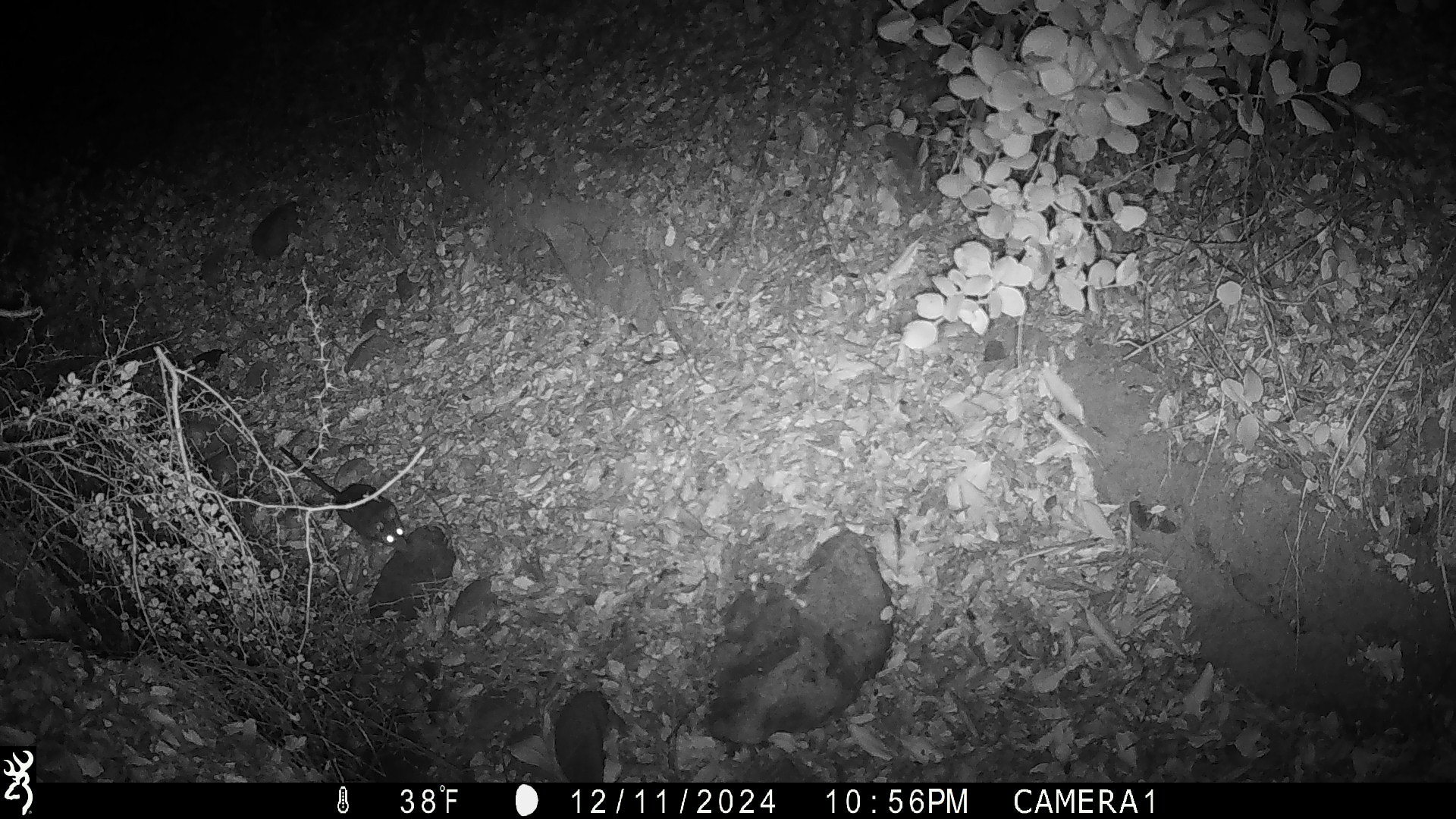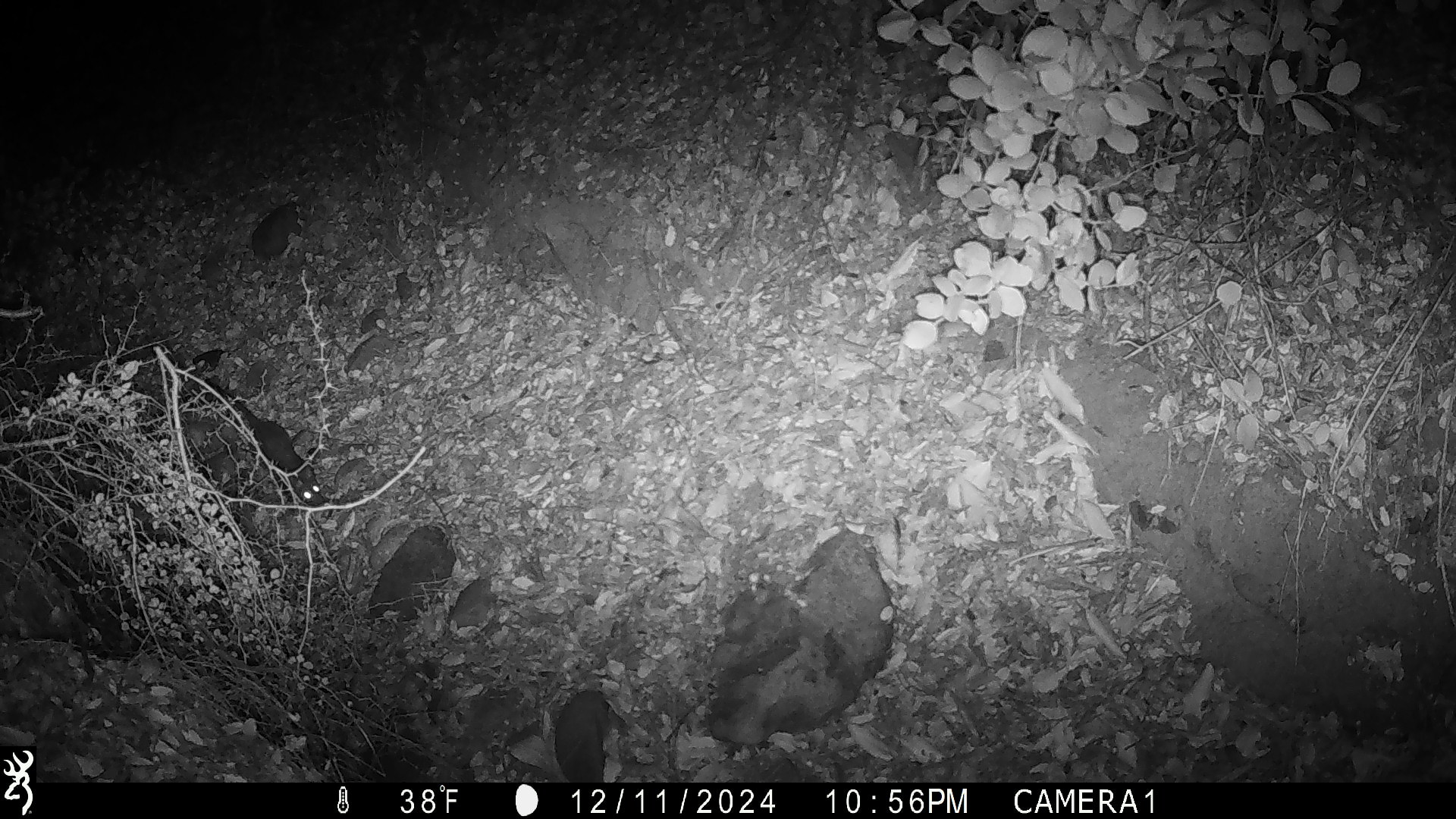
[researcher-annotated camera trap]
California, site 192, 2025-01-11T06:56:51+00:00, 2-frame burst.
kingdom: Animalia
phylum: Chordata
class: Mammalia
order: Rodentia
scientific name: Rodentia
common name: mouse or rat